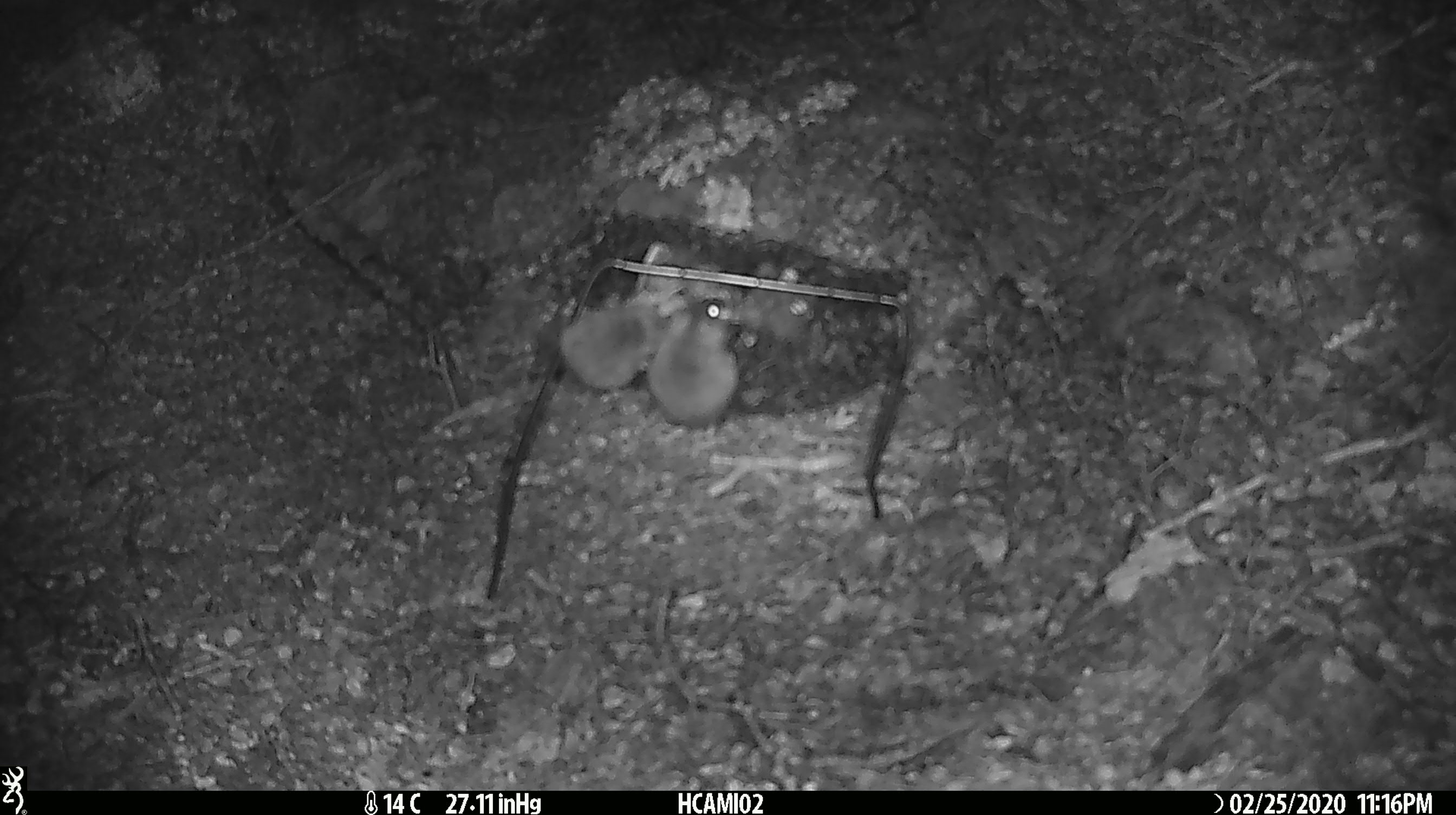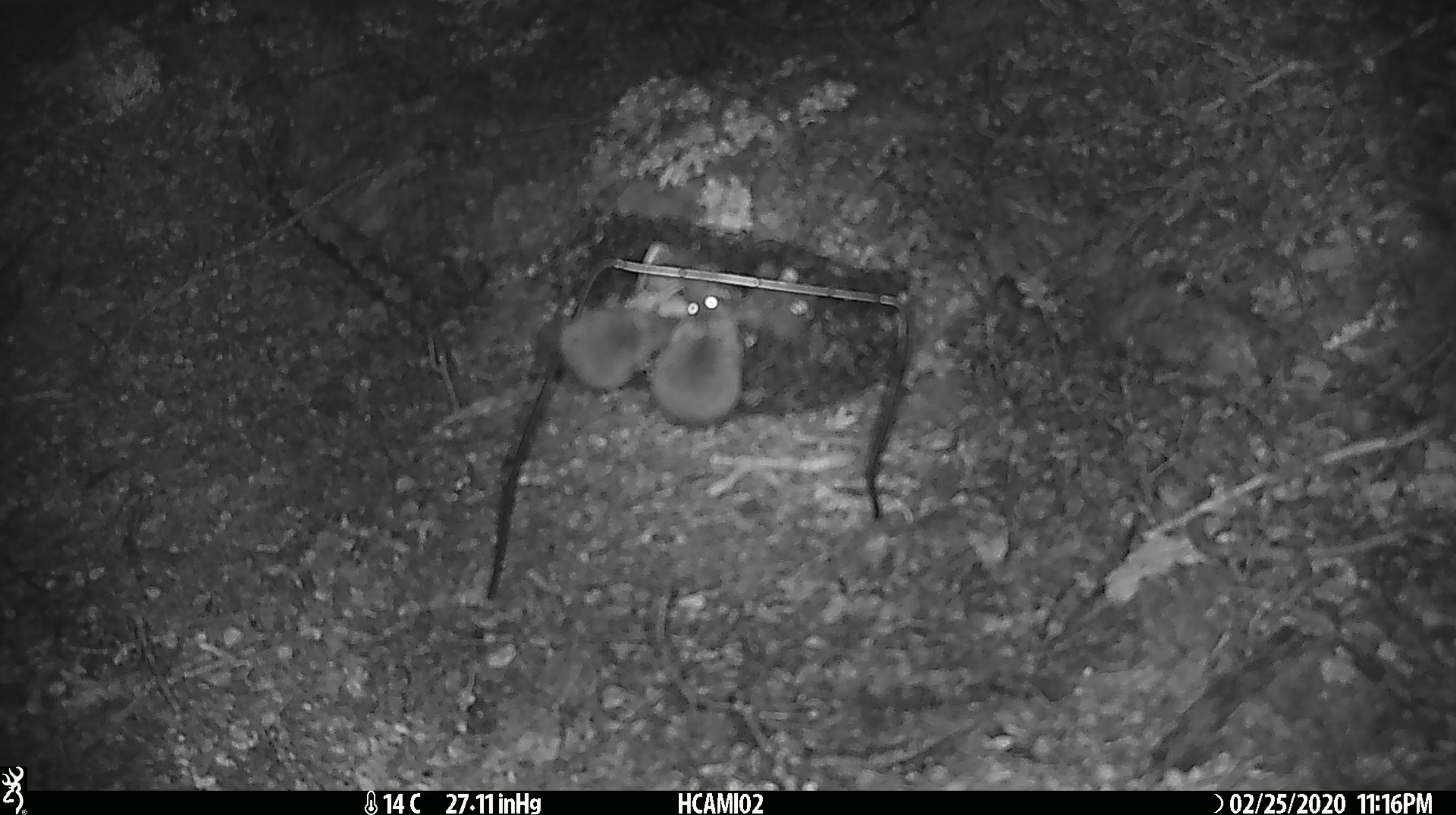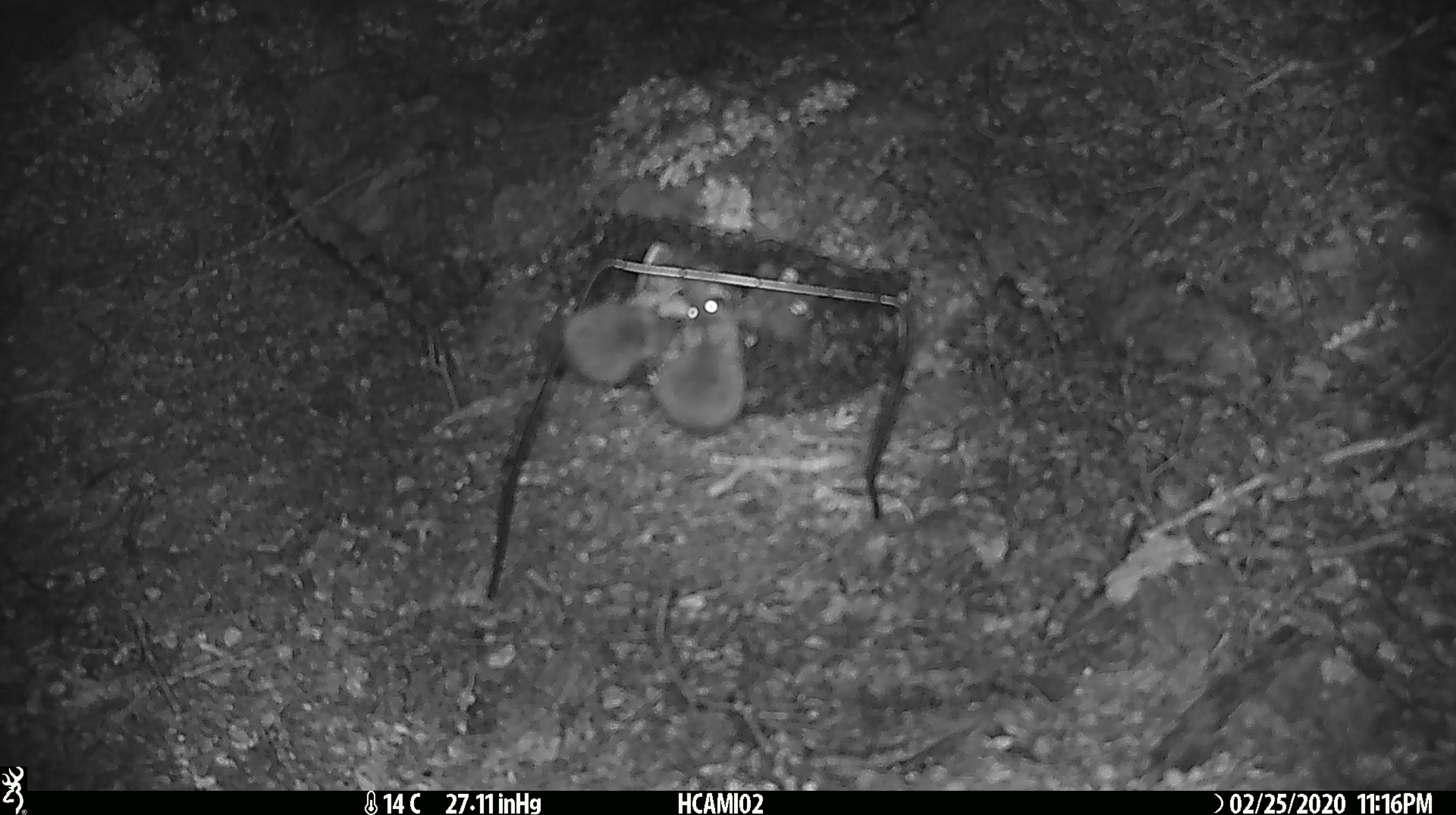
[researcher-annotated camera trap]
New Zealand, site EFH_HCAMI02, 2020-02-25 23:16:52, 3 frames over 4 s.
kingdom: Animalia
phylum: Chordata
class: Mammalia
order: Rodentia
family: Muridae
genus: Mus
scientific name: Mus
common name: mouse